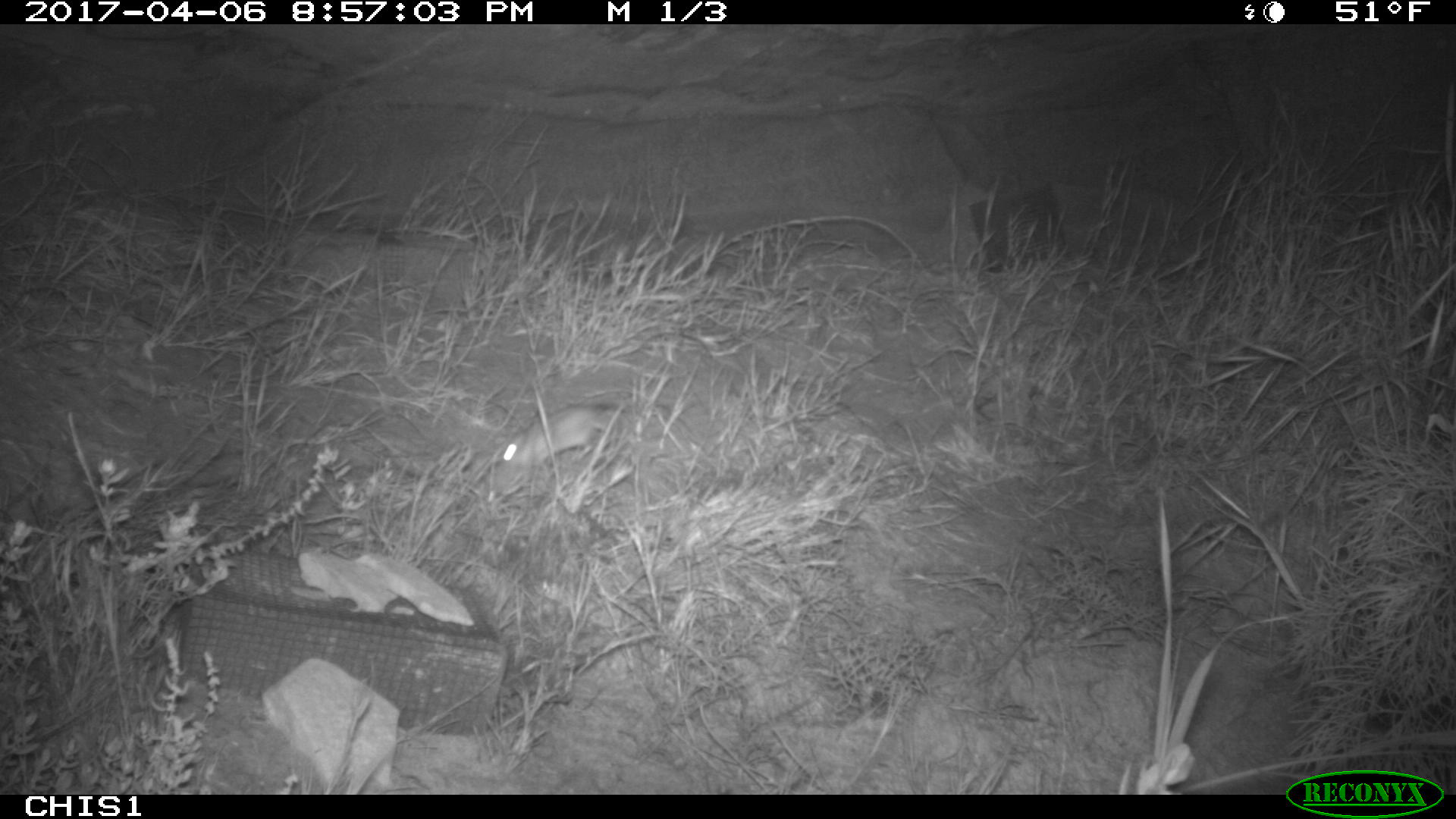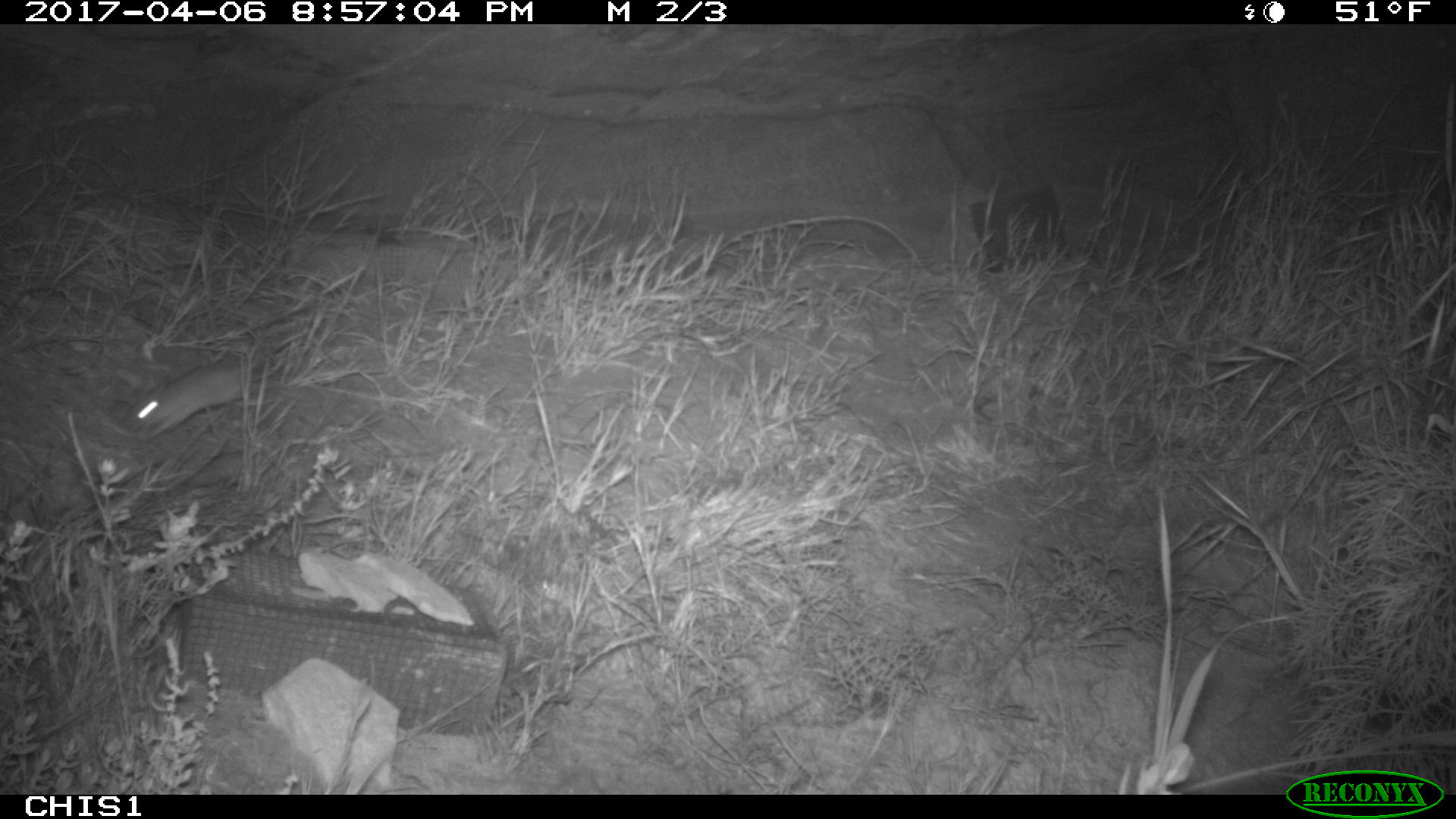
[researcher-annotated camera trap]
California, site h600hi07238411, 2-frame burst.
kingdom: Animalia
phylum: Chordata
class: Mammalia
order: Rodentia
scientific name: Rodentia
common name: rodent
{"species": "rodent (Rodentia)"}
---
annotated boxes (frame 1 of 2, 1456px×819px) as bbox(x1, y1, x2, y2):
rodent: bbox(488, 390, 628, 472)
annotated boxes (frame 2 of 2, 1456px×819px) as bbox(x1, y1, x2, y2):
rodent: bbox(128, 362, 248, 436)